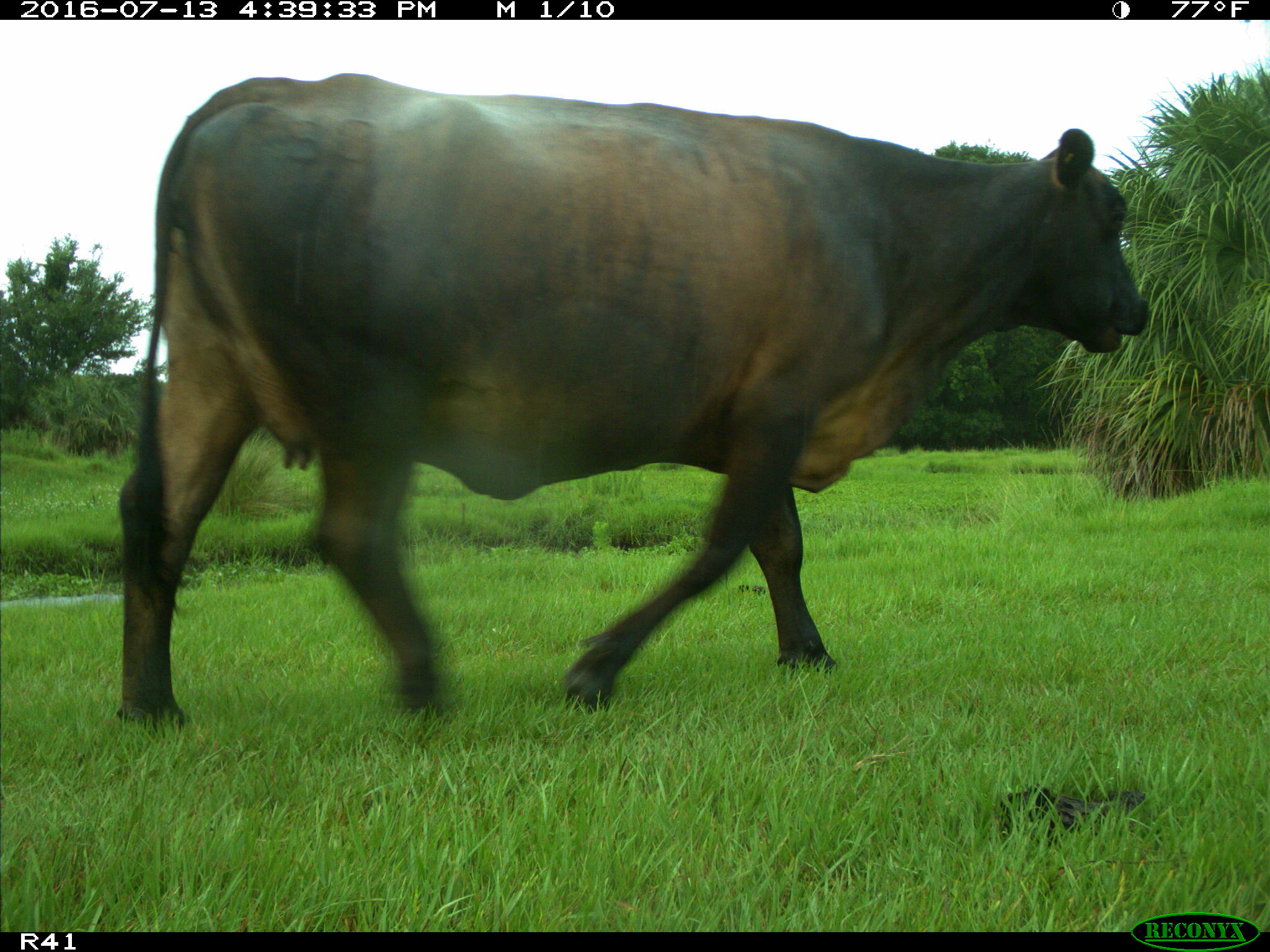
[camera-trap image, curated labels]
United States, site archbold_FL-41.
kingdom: Animalia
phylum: Chordata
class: Mammalia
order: Artiodactyla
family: Bovidae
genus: Bos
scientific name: Bos taurus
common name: domestic cow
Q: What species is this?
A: Bos taurus (domestic cow).